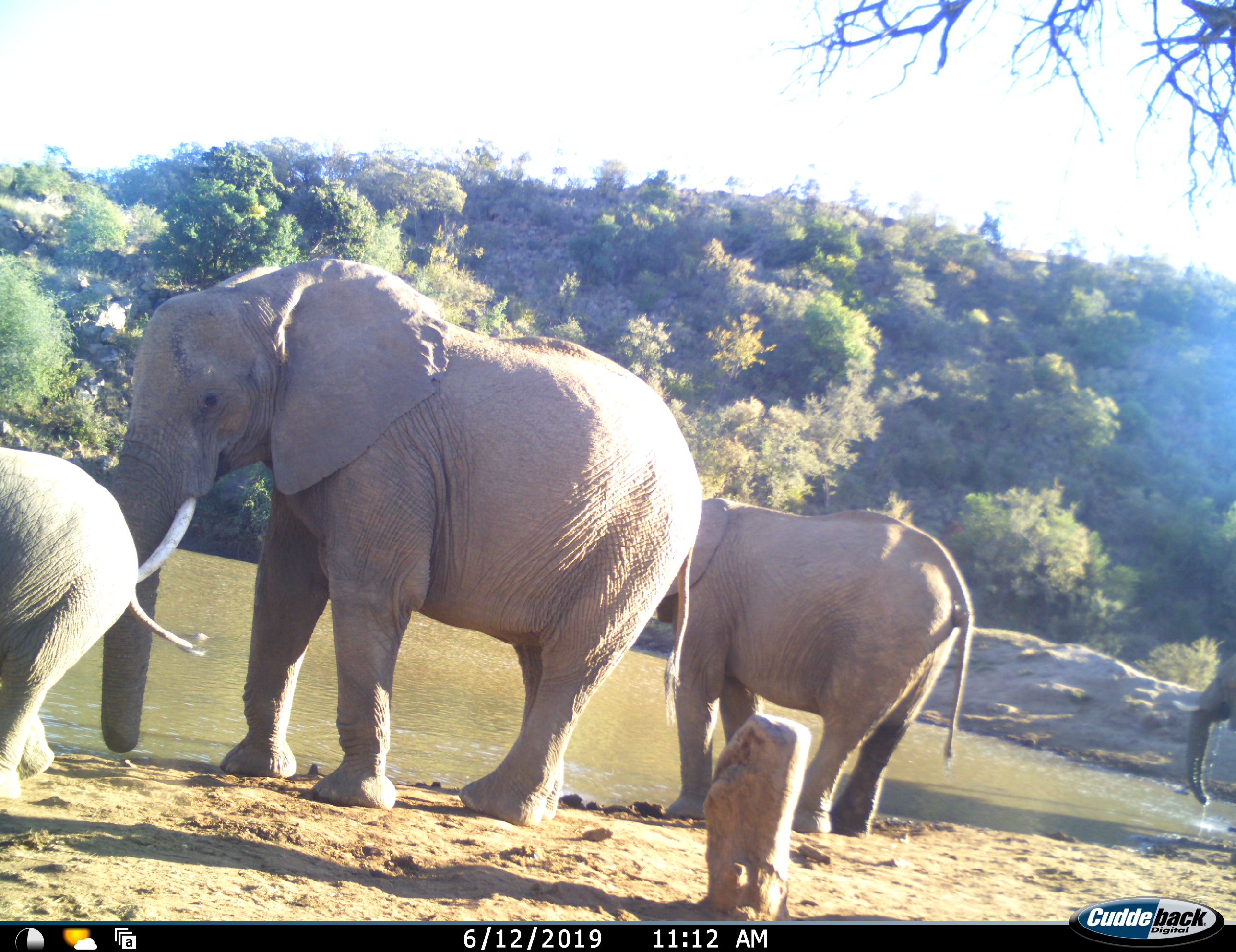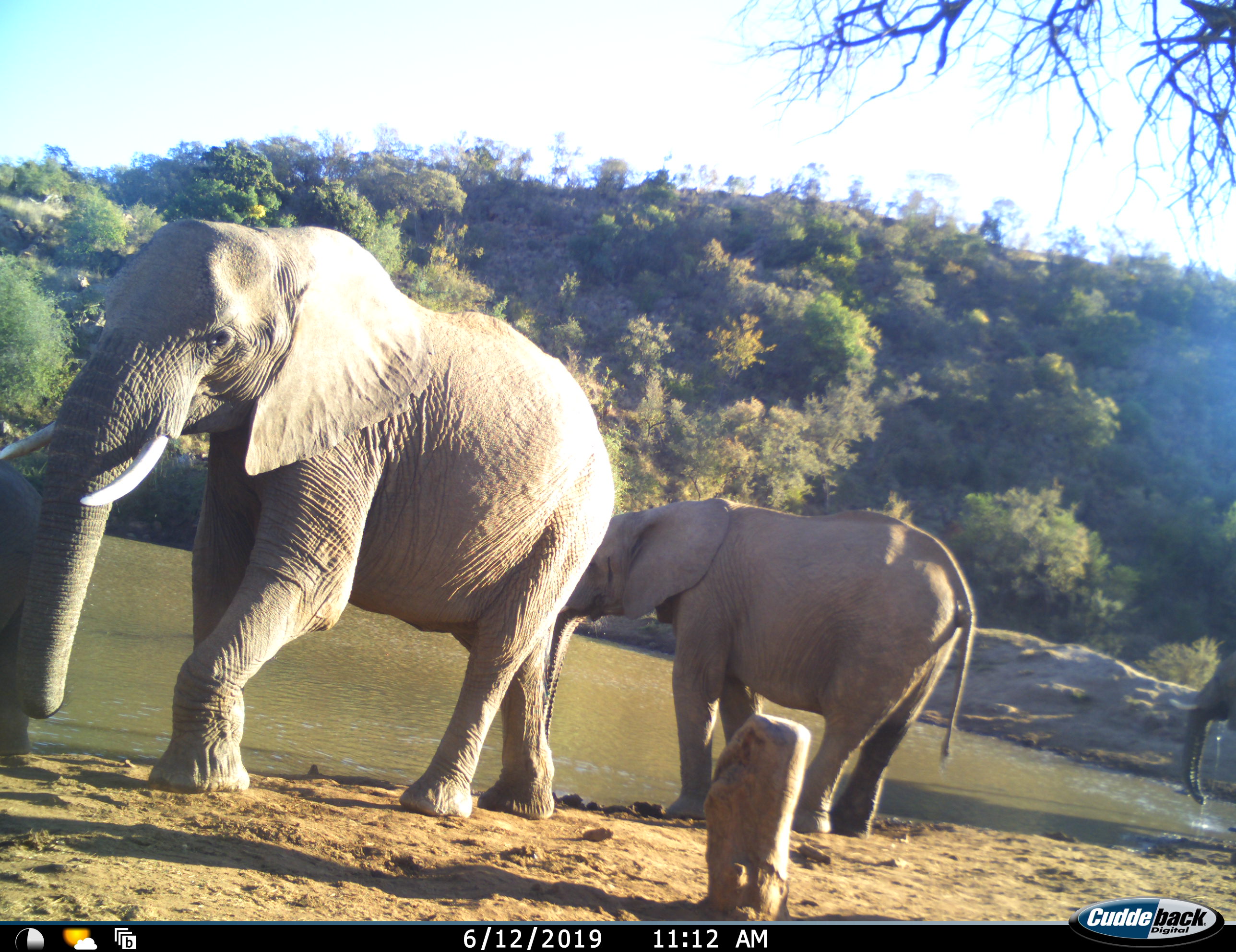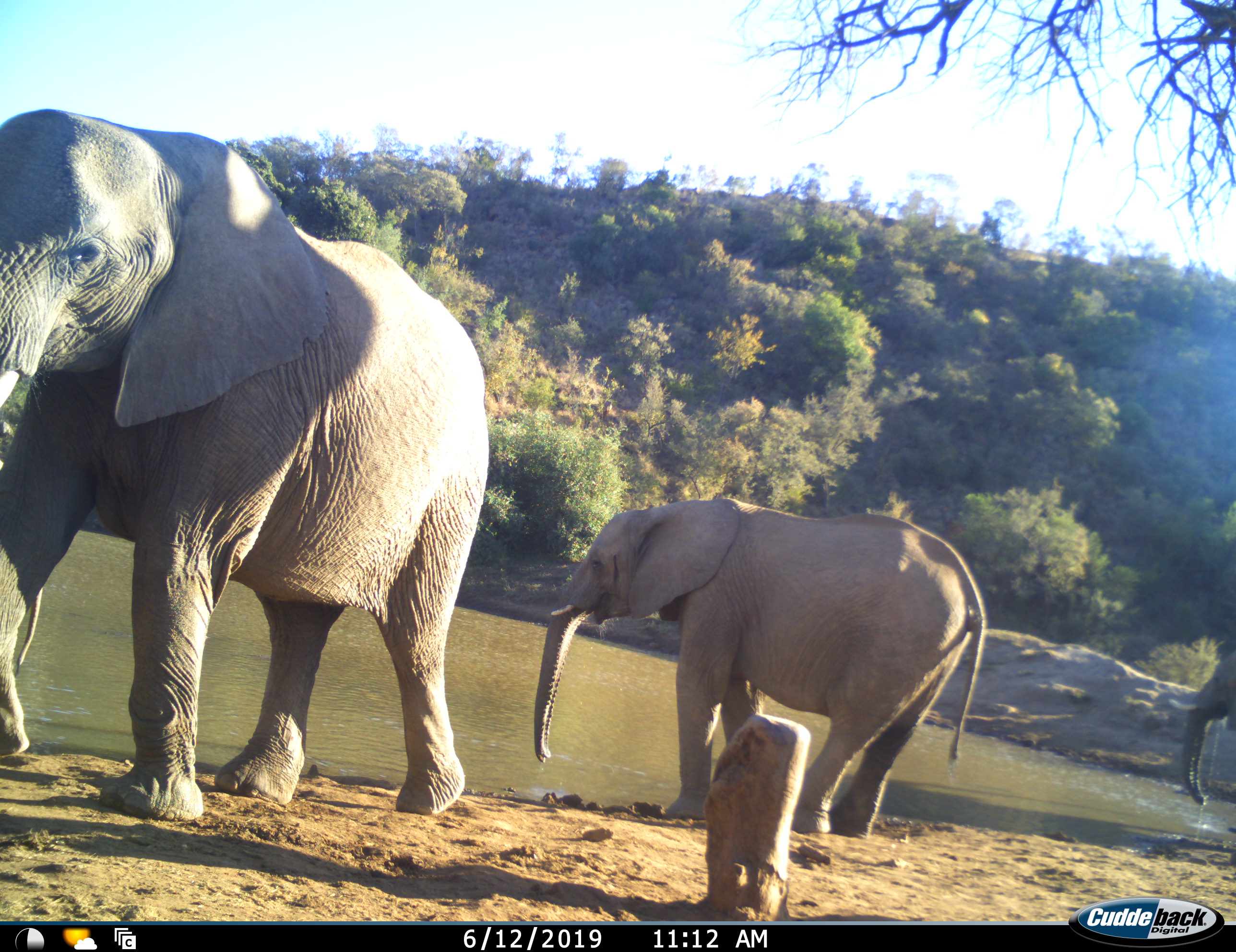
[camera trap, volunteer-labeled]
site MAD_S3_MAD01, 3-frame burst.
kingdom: Animalia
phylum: Chordata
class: Mammalia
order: Proboscidea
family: Elephantidae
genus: Loxodonta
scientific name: Loxodonta africana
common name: african bush elephant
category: elephant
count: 4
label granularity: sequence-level